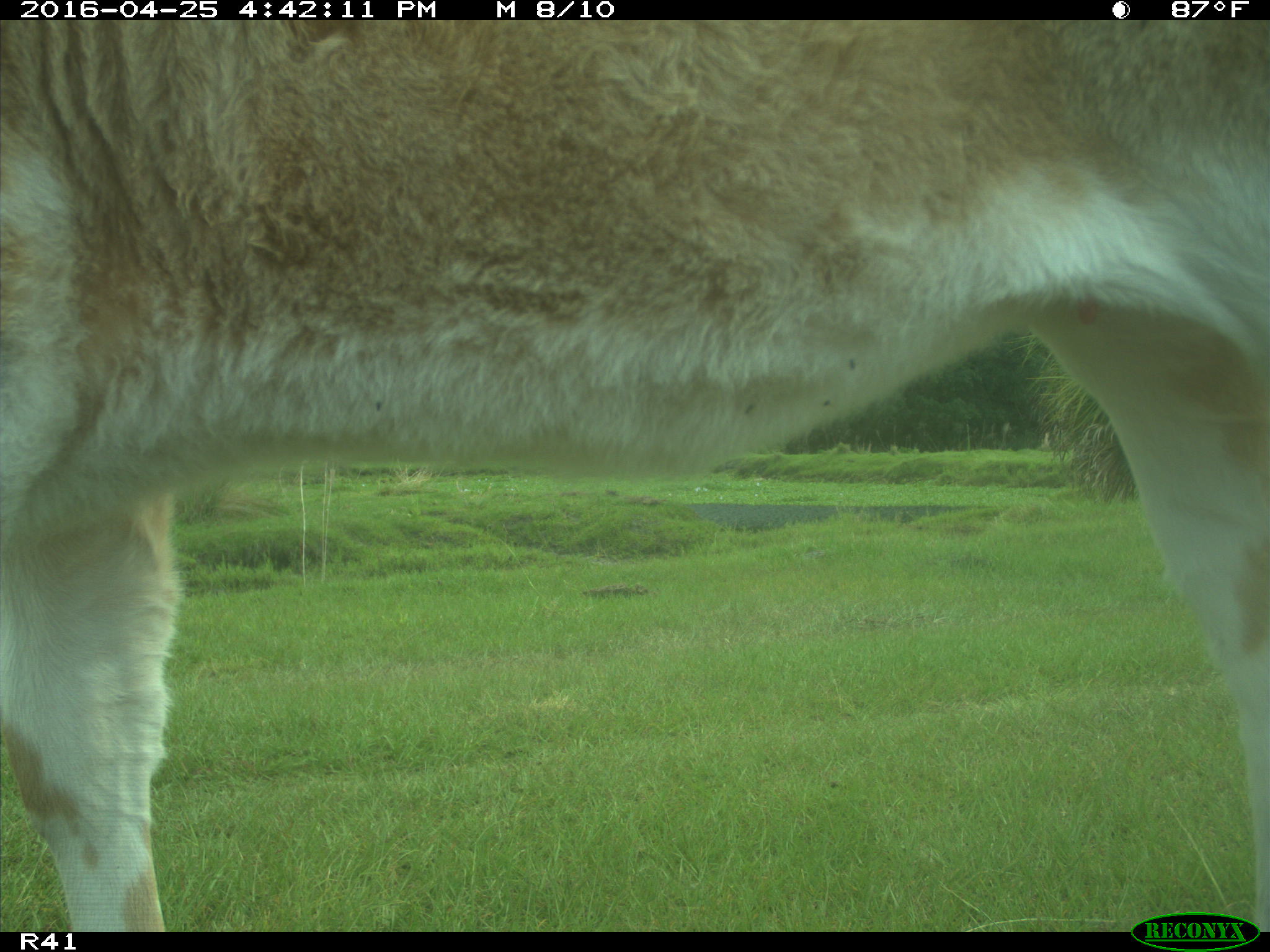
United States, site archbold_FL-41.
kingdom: Animalia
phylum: Chordata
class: Mammalia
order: Artiodactyla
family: Bovidae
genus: Bos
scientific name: Bos taurus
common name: domestic cow